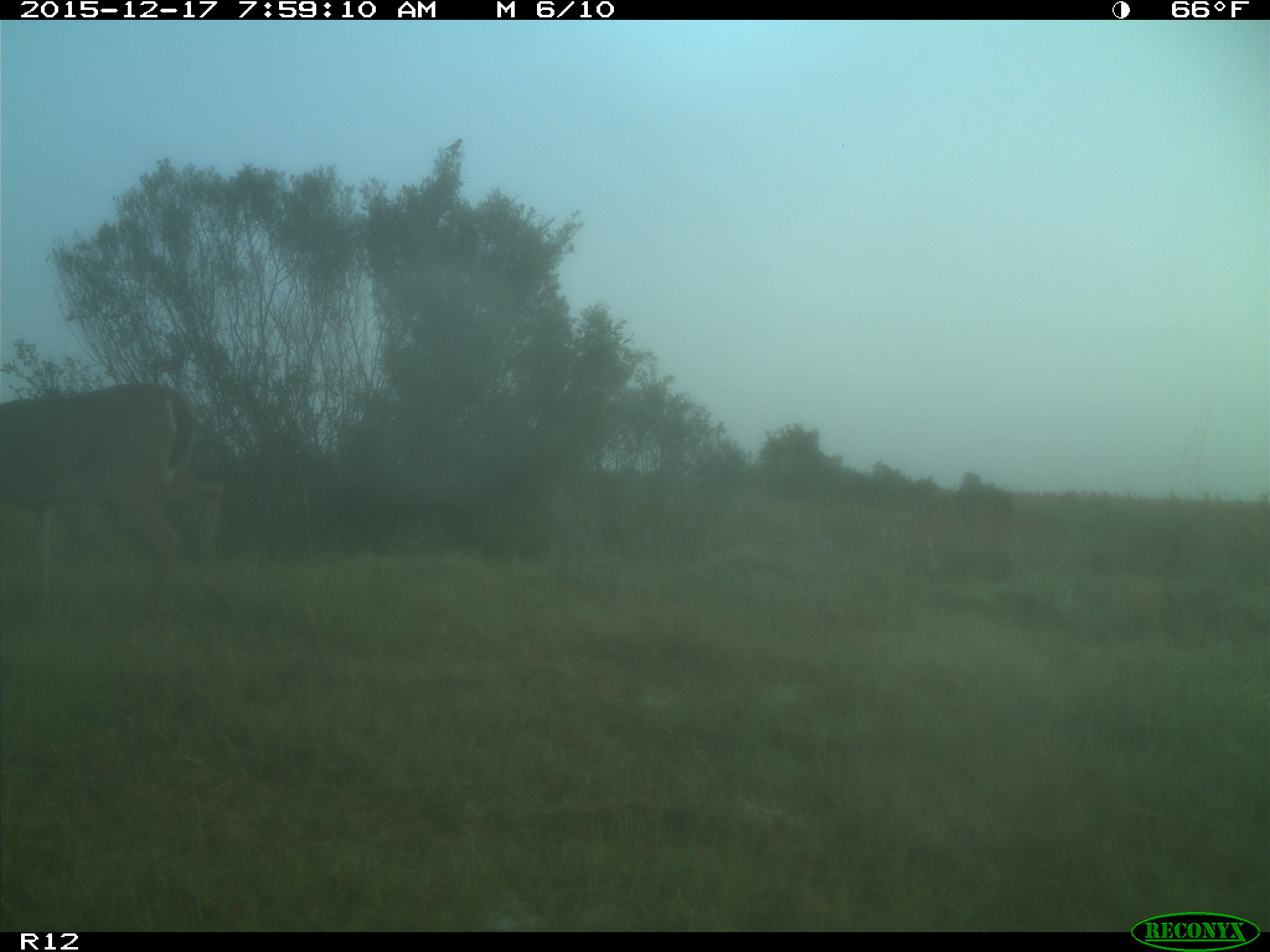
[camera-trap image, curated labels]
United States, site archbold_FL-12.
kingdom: Animalia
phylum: Chordata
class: Mammalia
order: Artiodactyla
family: Cervidae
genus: Odocoileus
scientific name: Odocoileus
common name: deer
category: unidentified deer